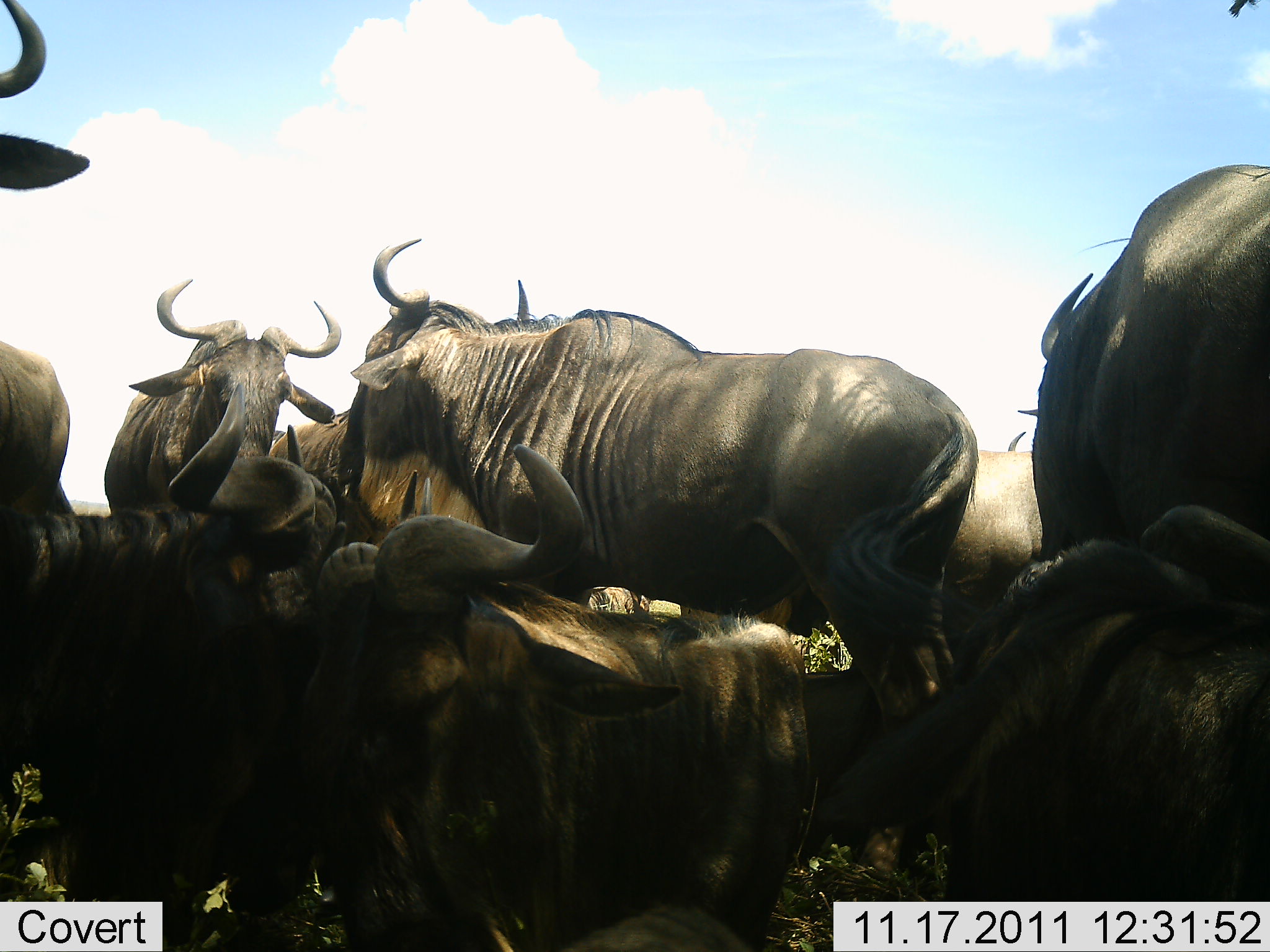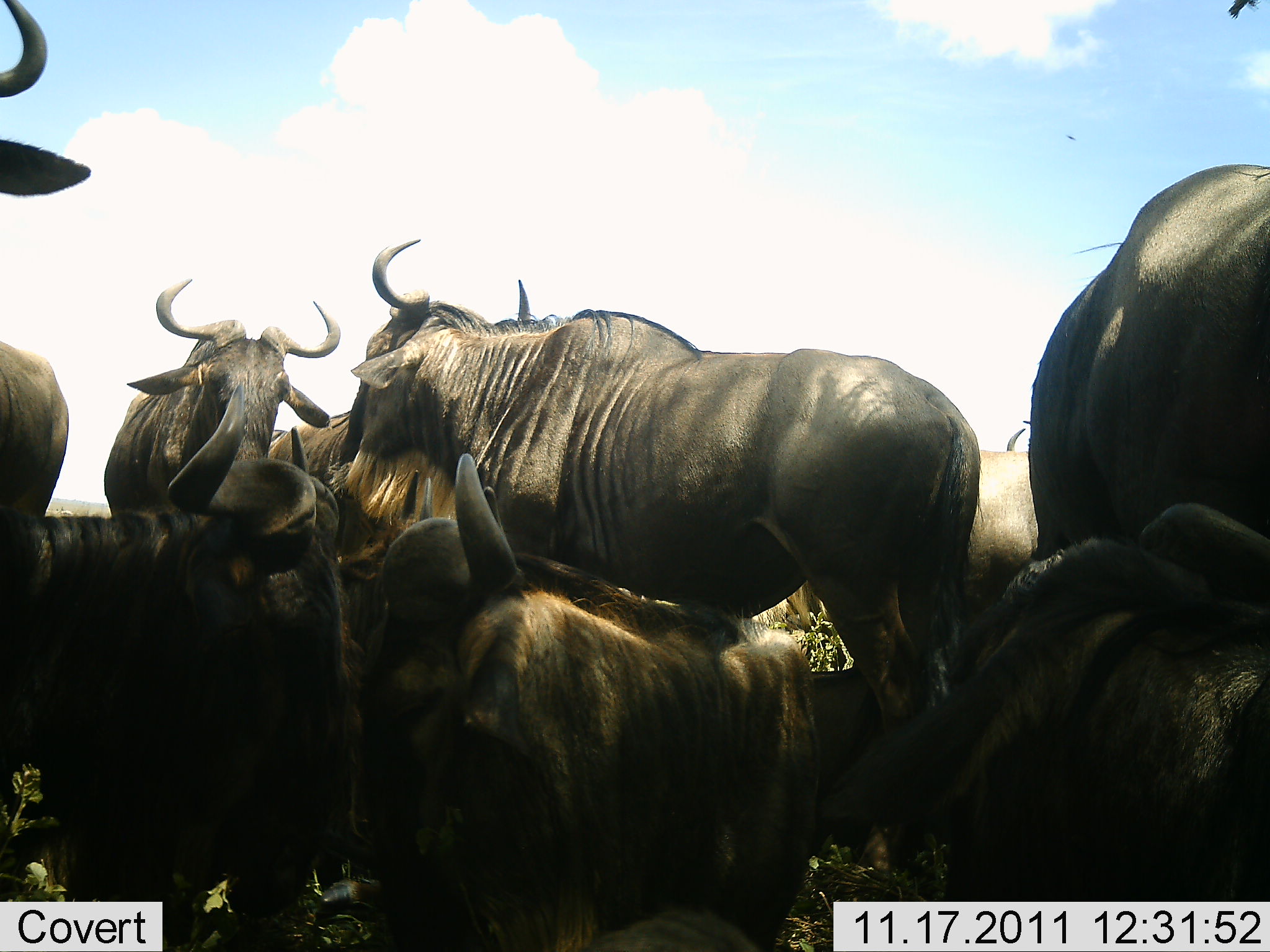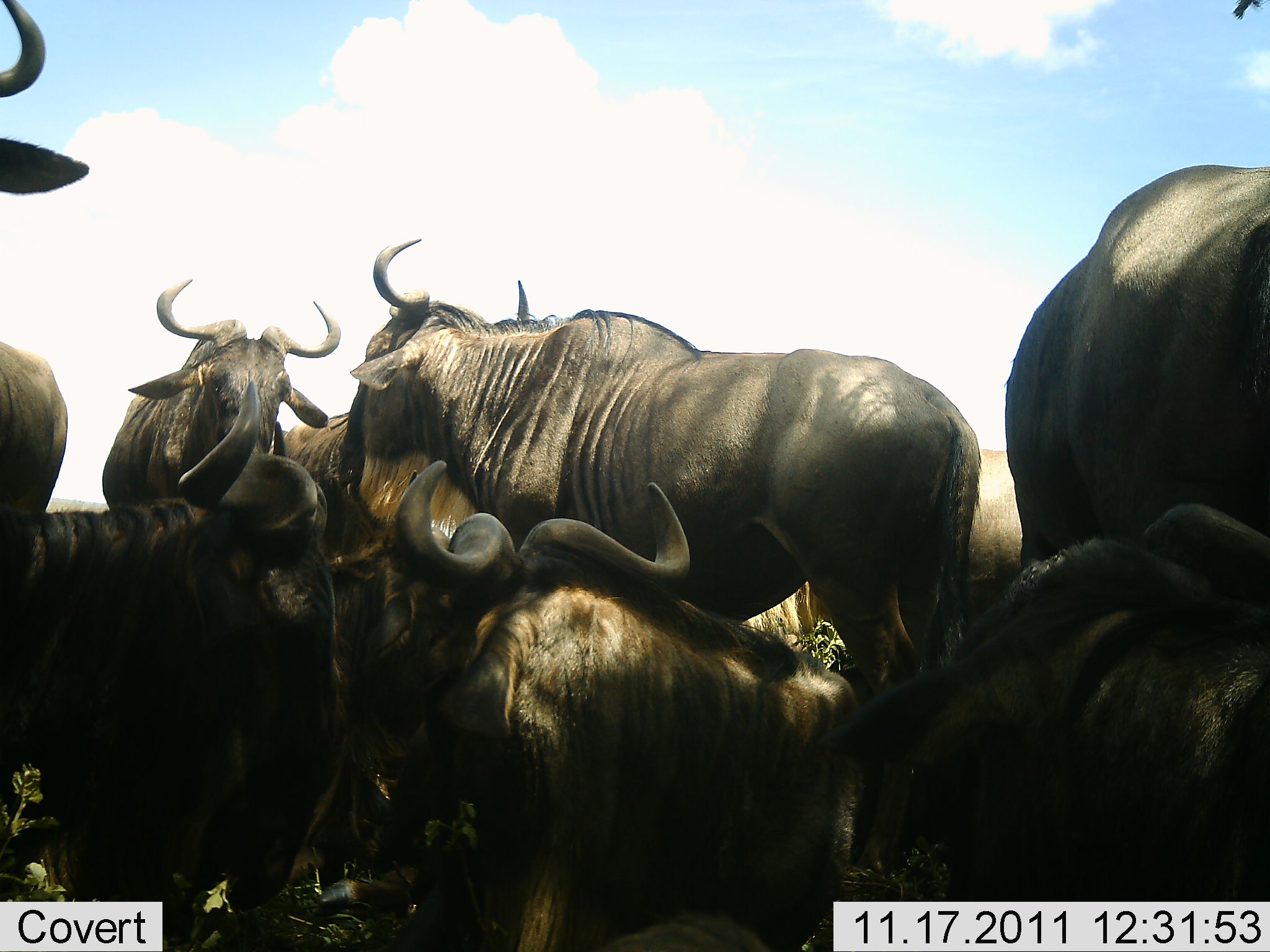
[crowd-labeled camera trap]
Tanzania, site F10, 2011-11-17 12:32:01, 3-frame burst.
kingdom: Animalia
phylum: Chordata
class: Mammalia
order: Artiodactyla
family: Bovidae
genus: Connochaetes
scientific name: Connochaetes taurinus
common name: blue wildebeest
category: wildebeest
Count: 8.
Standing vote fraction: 62%.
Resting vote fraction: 69%.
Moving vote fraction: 6%.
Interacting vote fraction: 19%.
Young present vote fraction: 0%.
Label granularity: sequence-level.